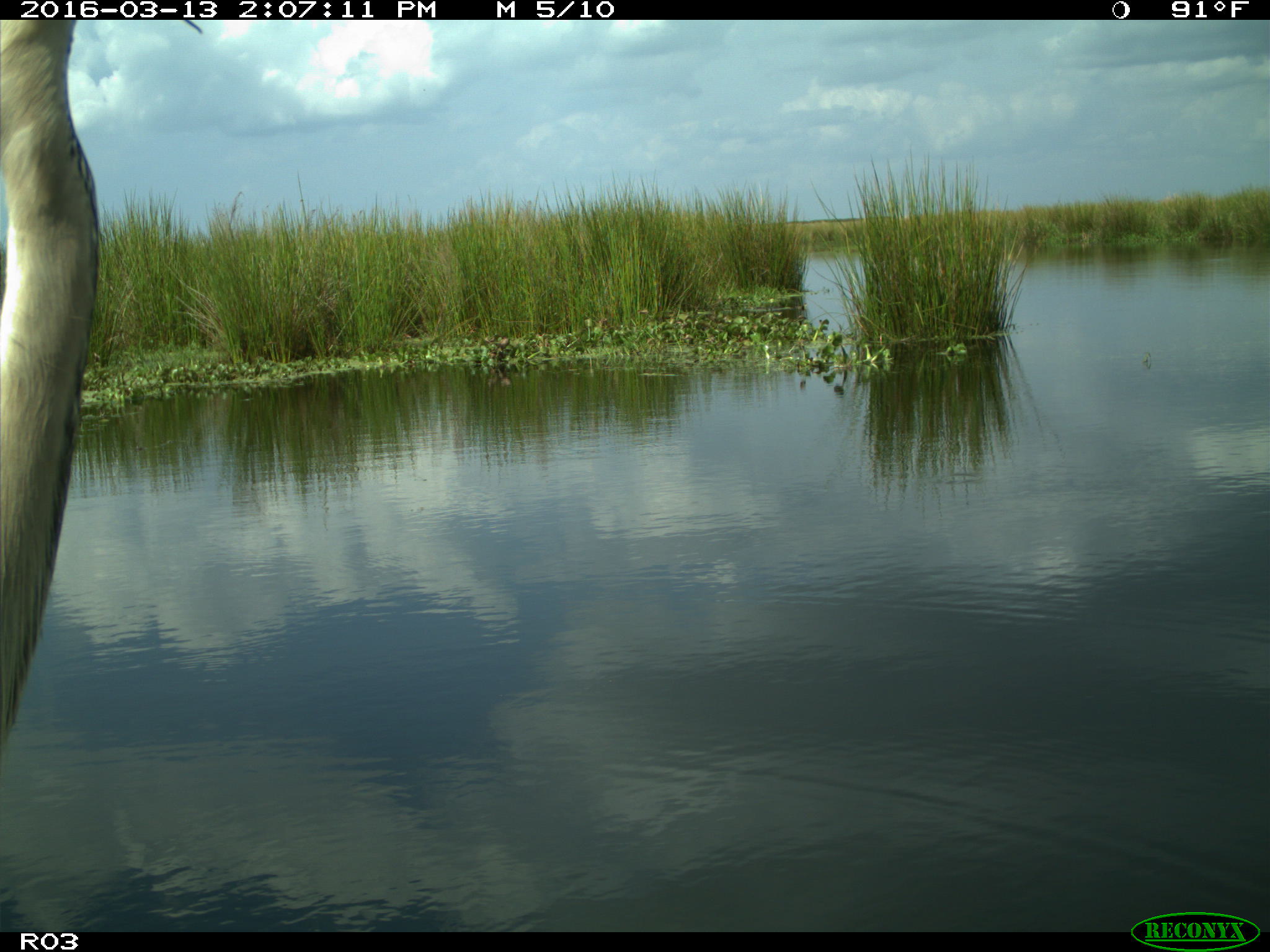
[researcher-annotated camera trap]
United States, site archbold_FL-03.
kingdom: Animalia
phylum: Chordata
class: Aves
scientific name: Aves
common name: birds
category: unidentified bird